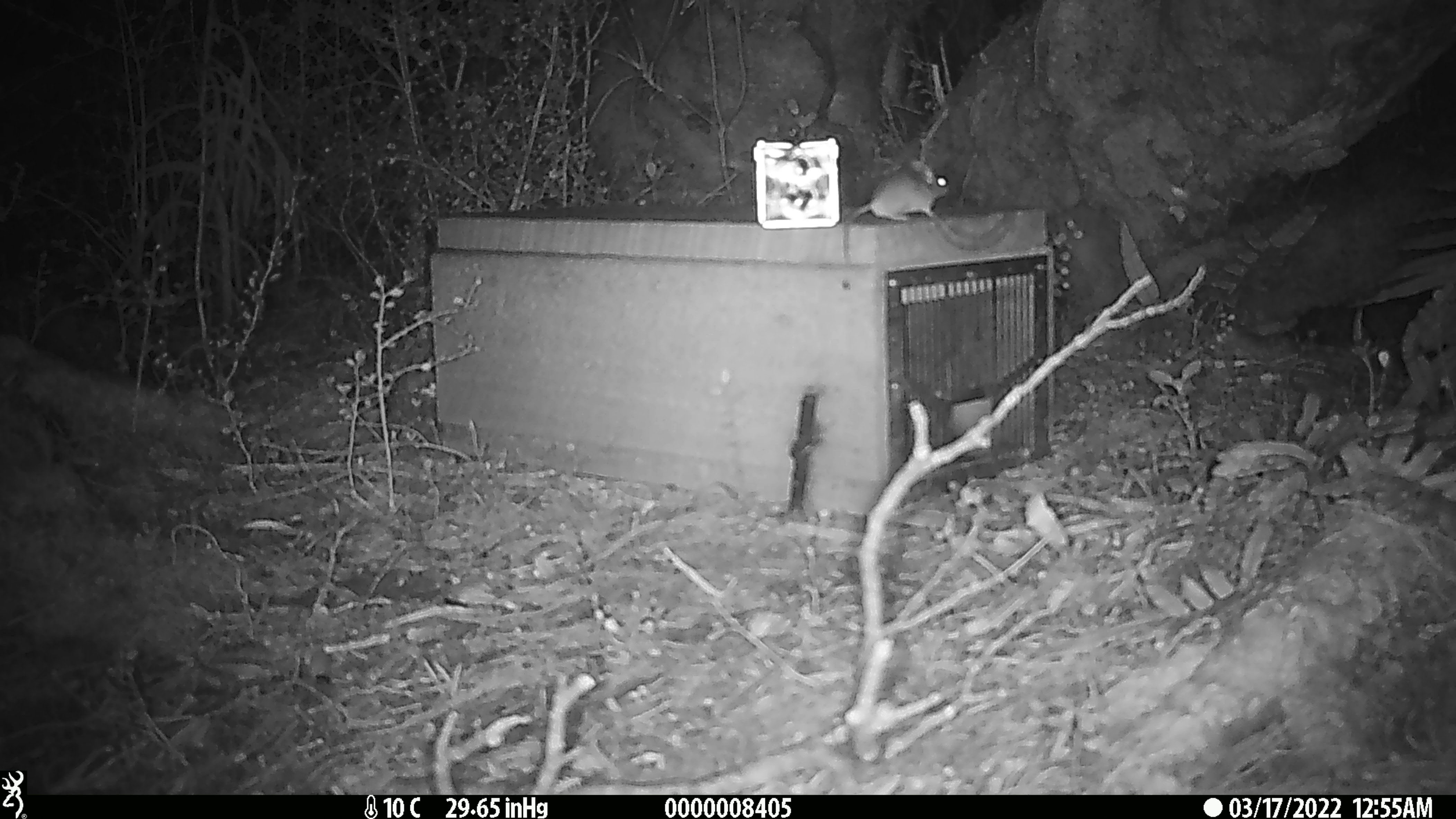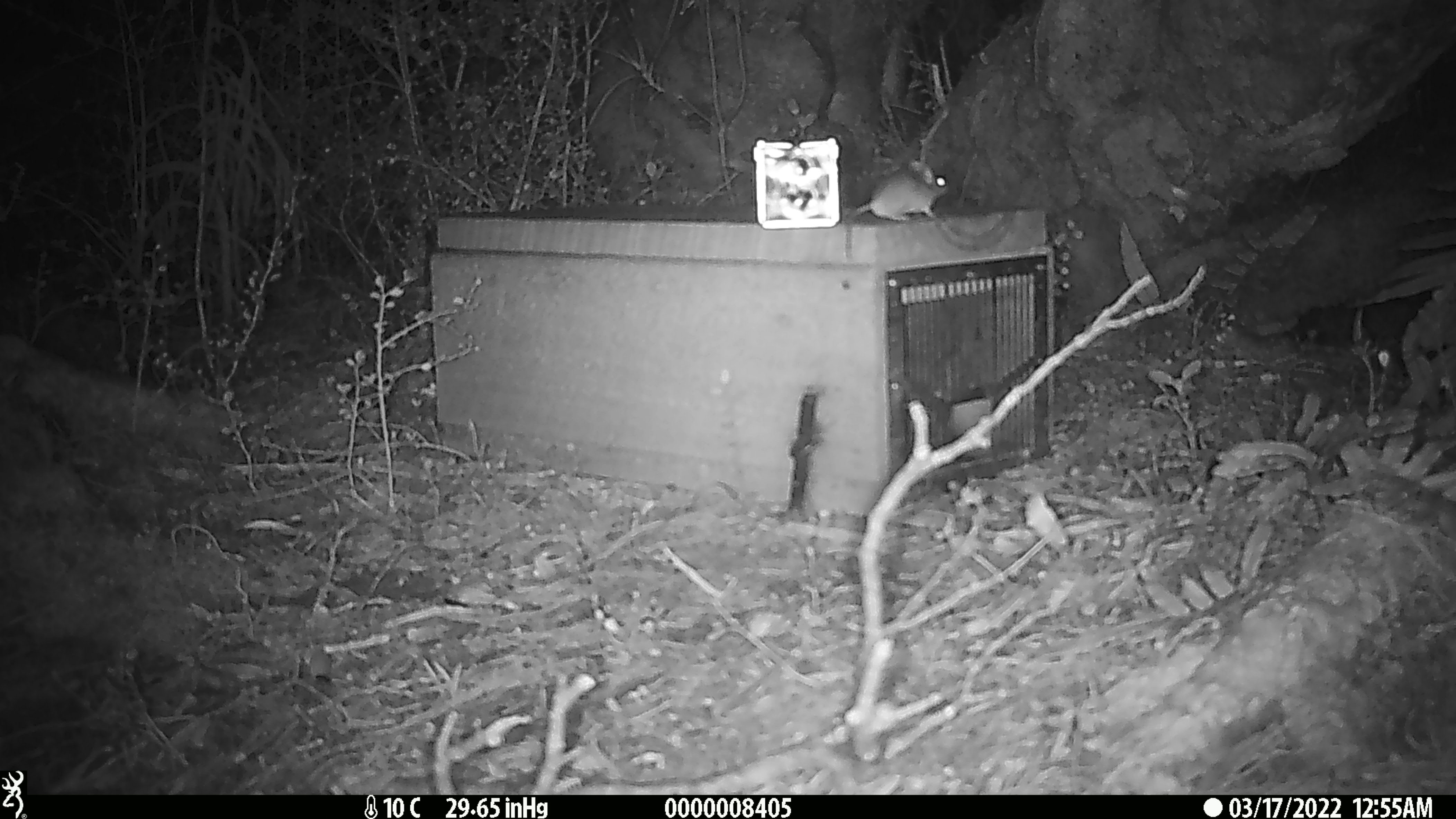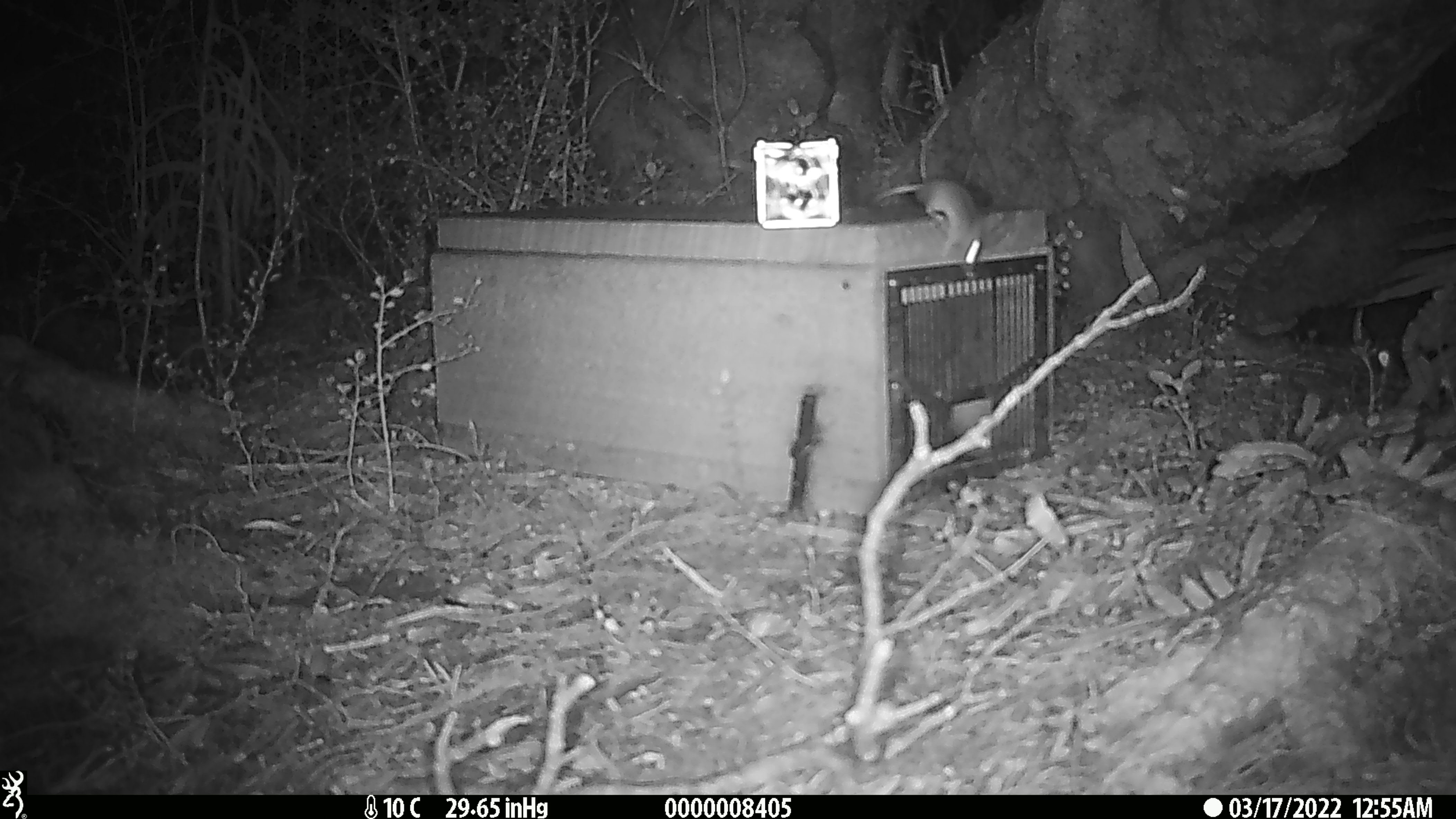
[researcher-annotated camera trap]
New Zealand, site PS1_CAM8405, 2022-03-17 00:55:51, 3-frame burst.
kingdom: Animalia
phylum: Chordata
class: Mammalia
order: Rodentia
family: Muridae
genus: Mus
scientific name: Mus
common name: mouse